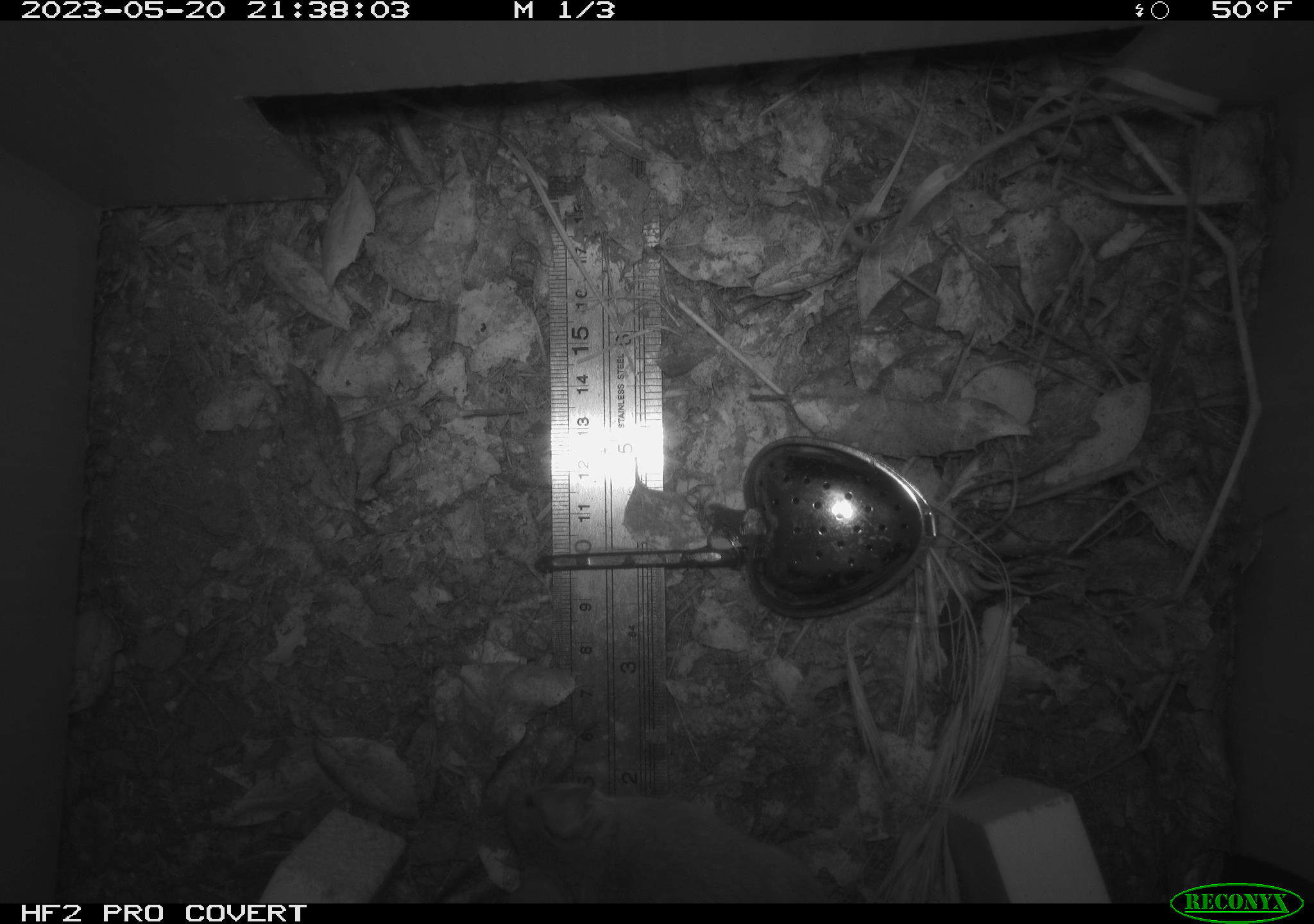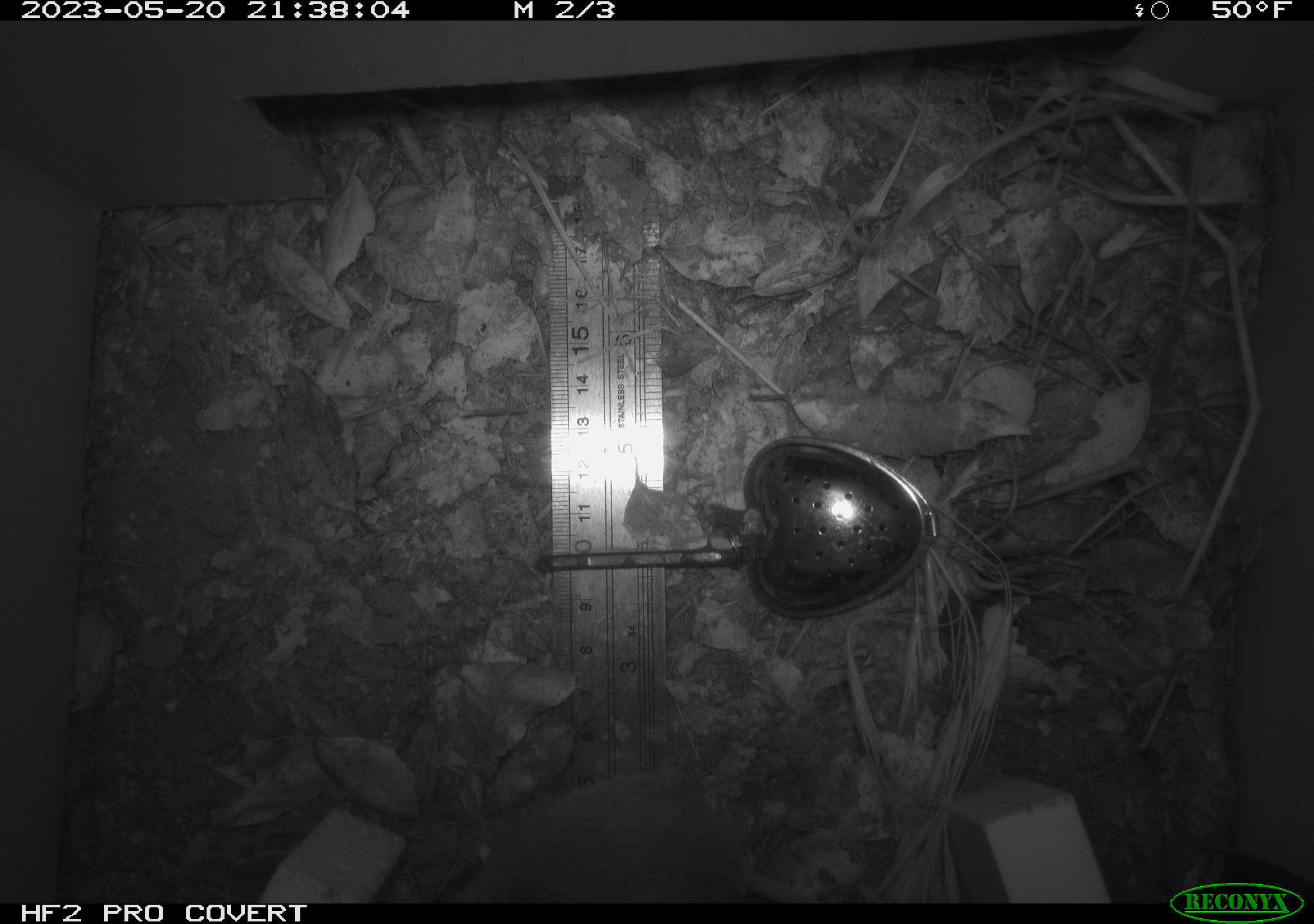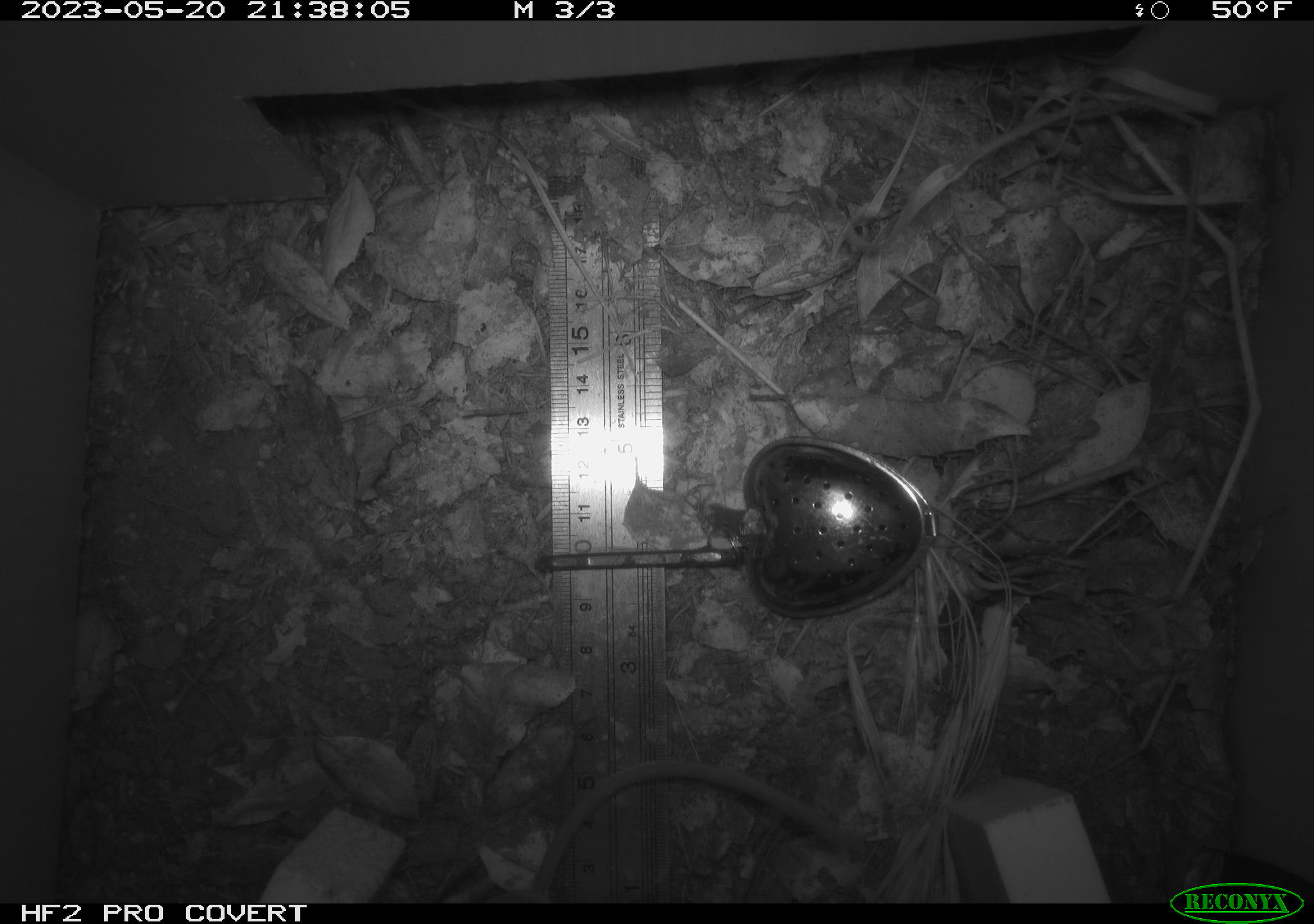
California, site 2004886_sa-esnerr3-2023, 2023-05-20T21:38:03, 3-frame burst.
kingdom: Animalia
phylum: Chordata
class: Mammalia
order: Rodentia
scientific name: Rodentia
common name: mouse species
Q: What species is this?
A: Mouse species (Rodentia).